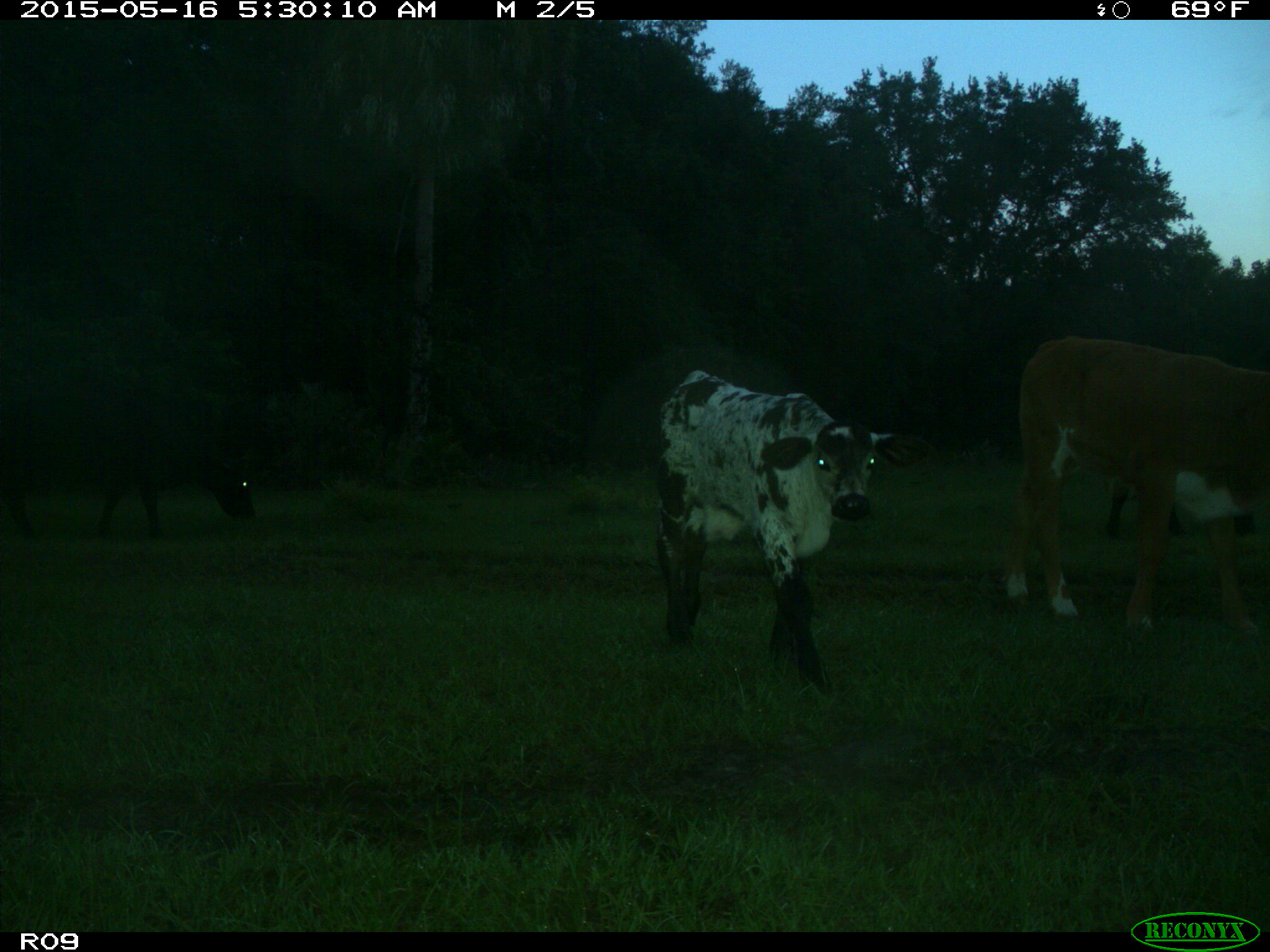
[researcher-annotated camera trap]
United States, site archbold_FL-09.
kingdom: Animalia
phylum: Chordata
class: Mammalia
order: Artiodactyla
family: Bovidae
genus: Bos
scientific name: Bos taurus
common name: domestic cow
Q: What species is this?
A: Bos taurus (domestic cow).